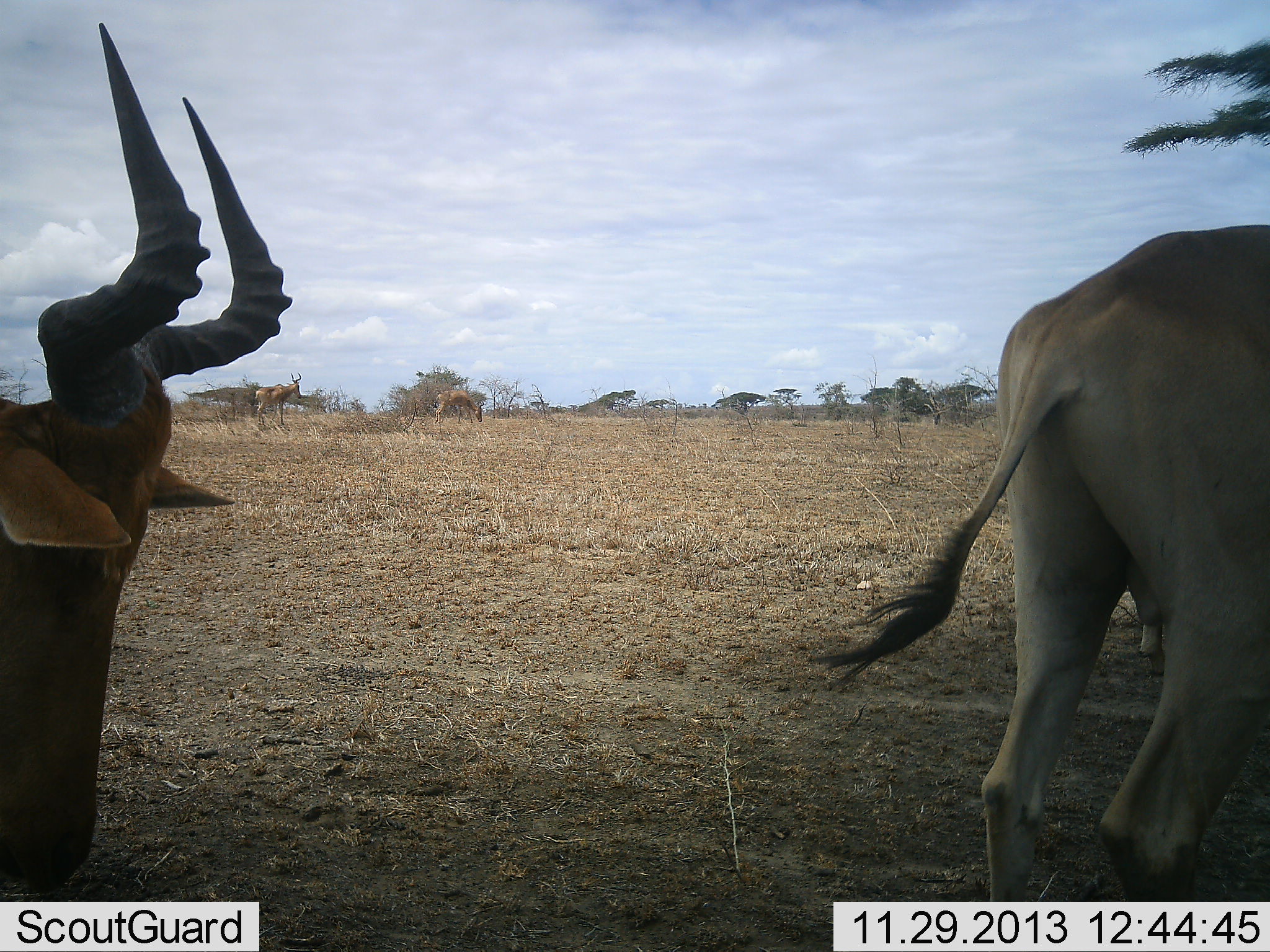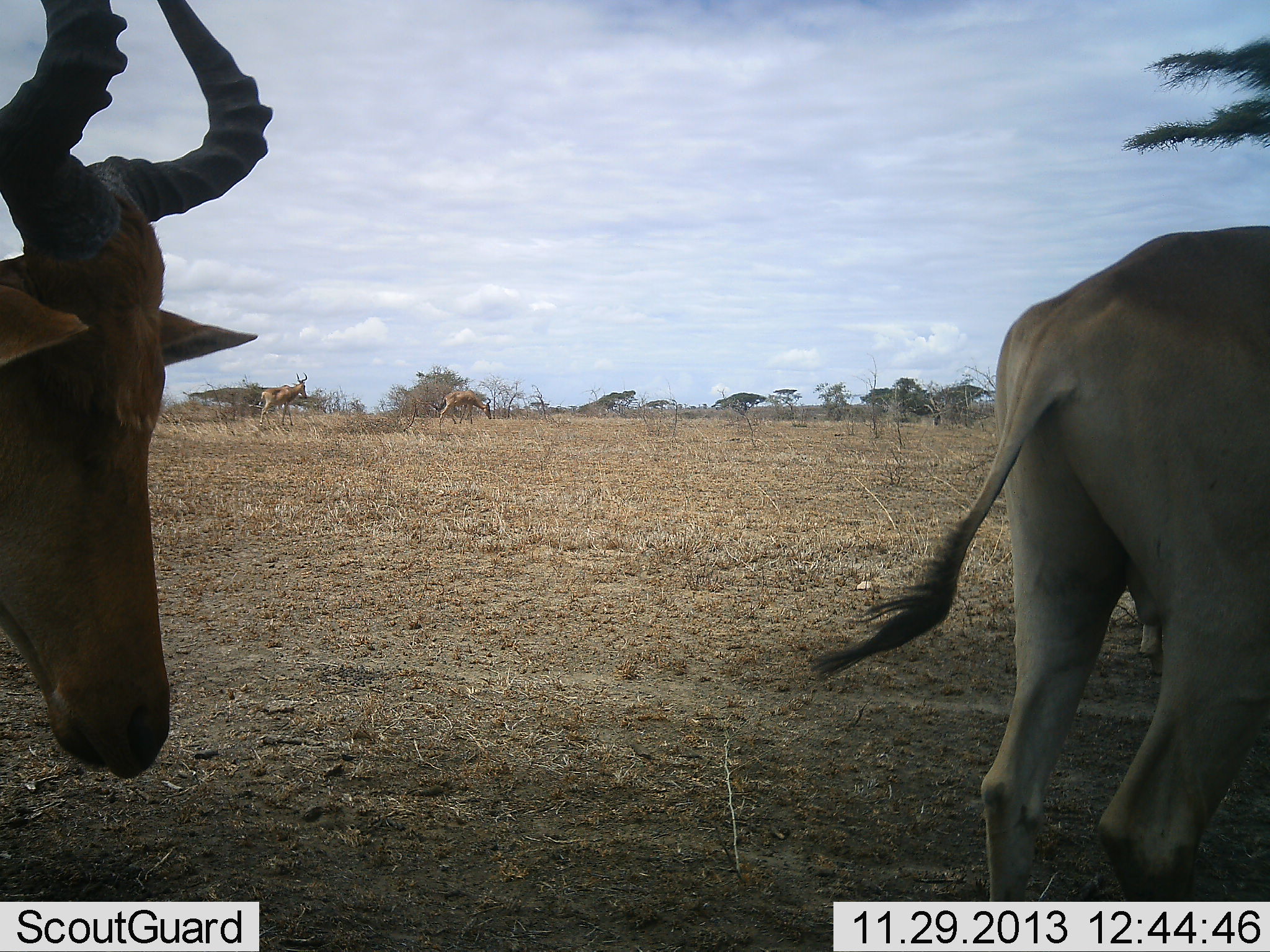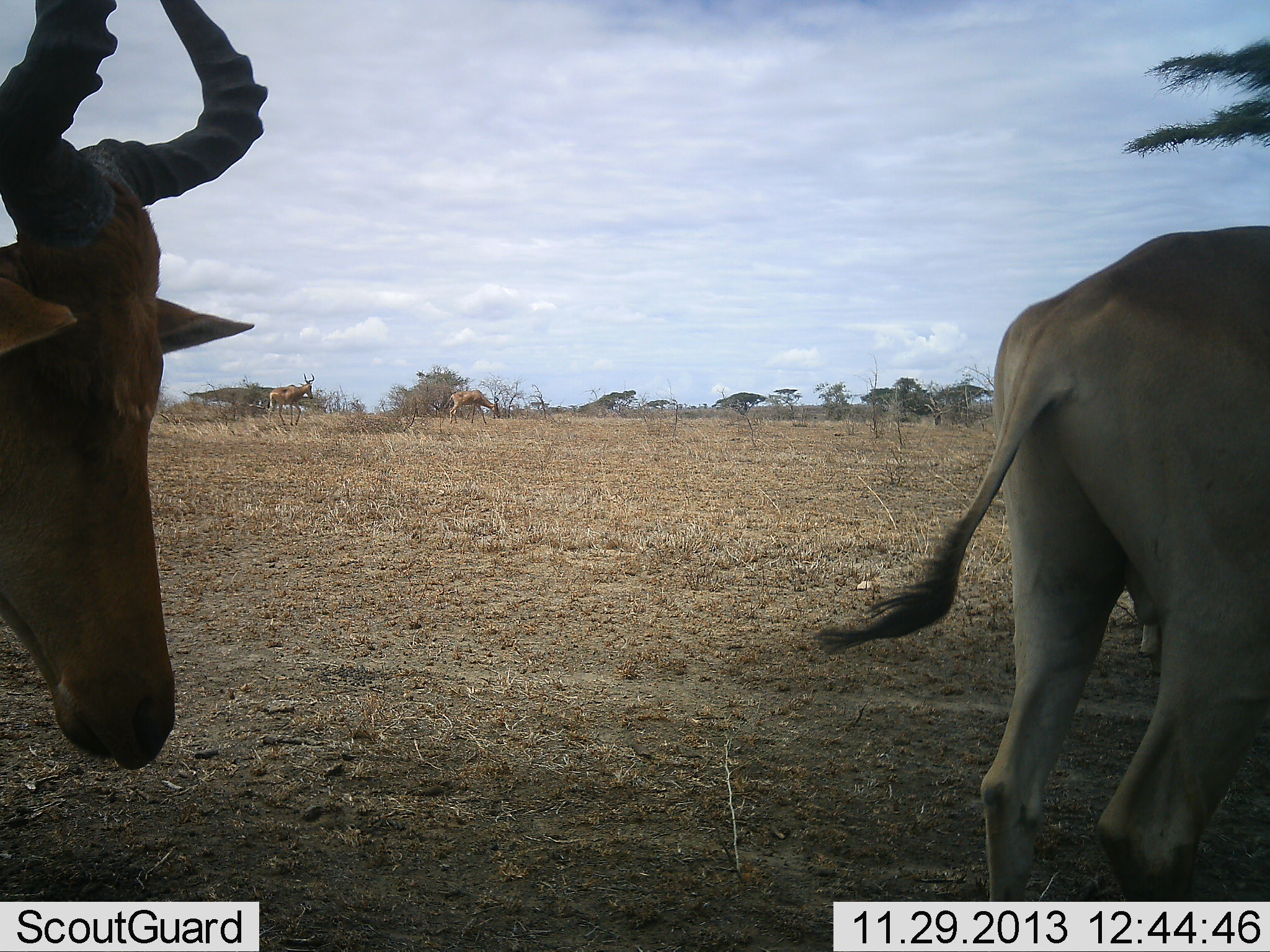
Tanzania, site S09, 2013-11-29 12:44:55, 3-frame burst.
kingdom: Animalia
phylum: Chordata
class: Mammalia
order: Artiodactyla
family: Bovidae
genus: Alcelaphus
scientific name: Alcelaphus buselaphus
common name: hartebeest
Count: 4.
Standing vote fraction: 90%.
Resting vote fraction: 0%.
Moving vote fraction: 70%.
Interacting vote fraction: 0%.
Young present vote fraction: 0%.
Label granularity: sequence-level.